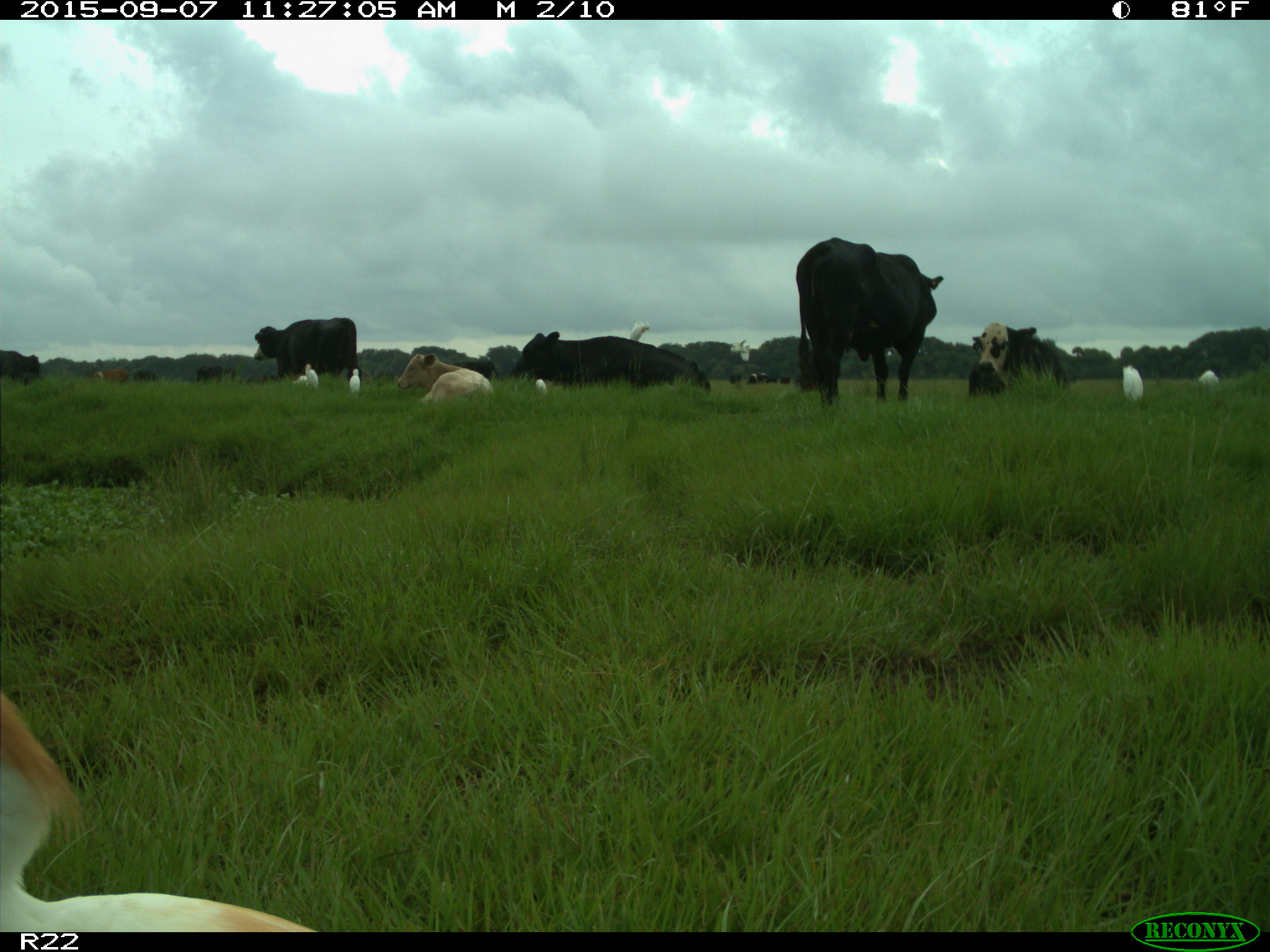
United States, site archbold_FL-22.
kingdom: Animalia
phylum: Chordata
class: Mammalia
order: Artiodactyla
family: Bovidae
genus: Bos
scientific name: Bos taurus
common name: domestic cow